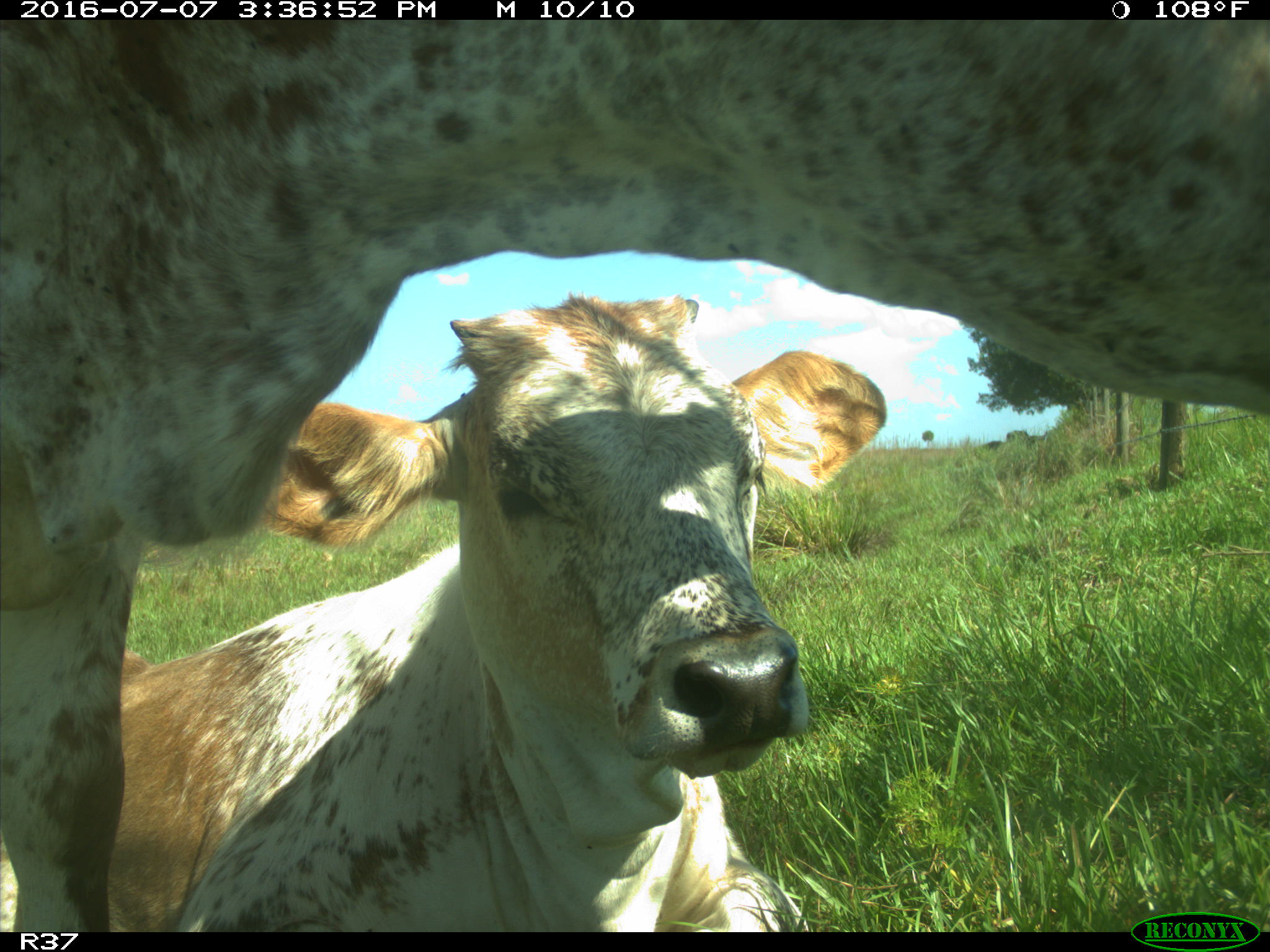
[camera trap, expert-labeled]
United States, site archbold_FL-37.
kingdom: Animalia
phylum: Chordata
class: Mammalia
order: Artiodactyla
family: Bovidae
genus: Bos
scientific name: Bos taurus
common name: domestic cow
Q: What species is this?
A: Bos taurus (domestic cow).